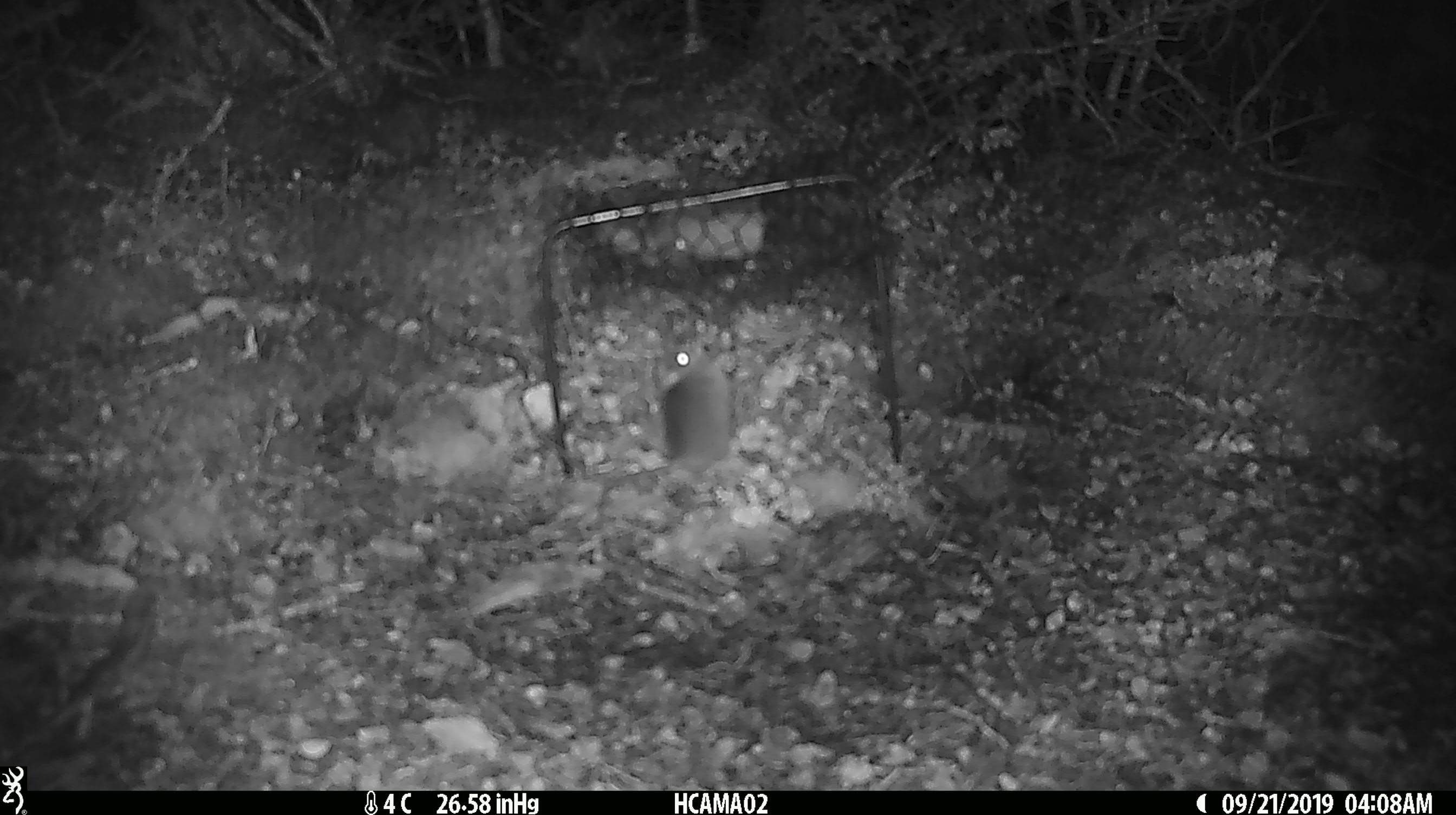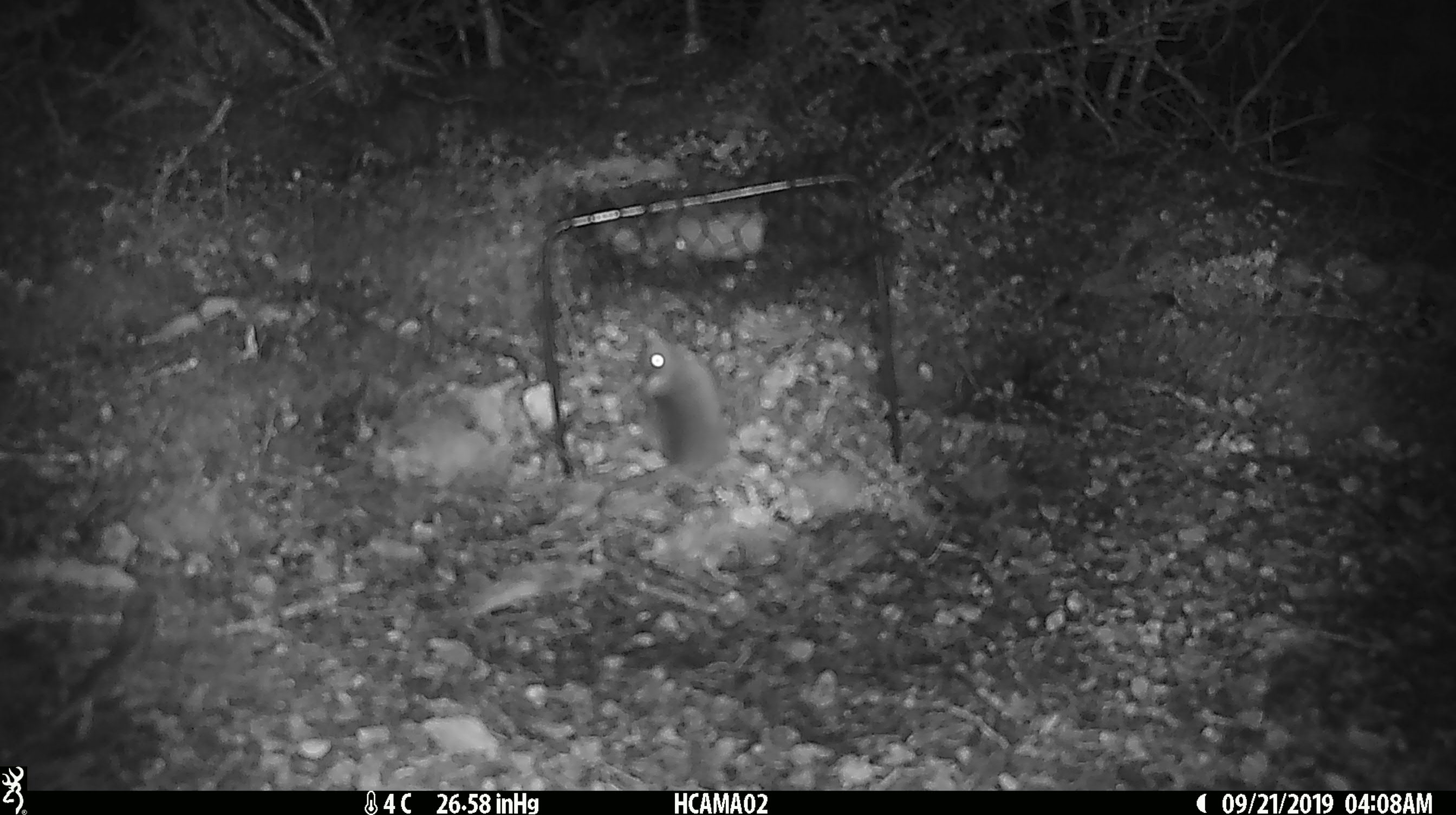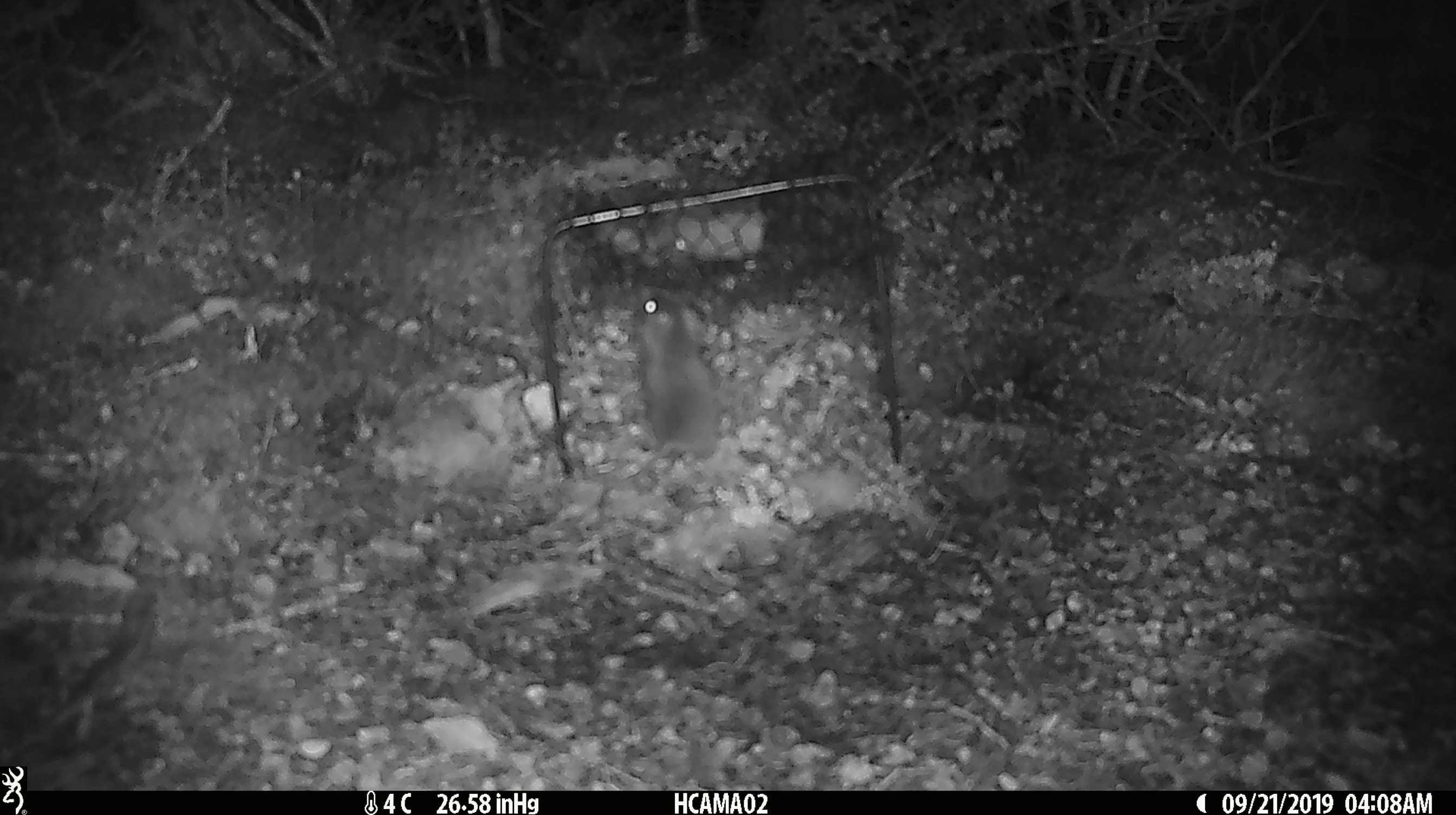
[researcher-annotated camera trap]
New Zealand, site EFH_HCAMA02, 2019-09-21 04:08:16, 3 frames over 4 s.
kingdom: Animalia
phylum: Chordata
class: Mammalia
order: Rodentia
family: Muridae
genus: Mus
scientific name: Mus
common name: mouse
Mouse (Mus).